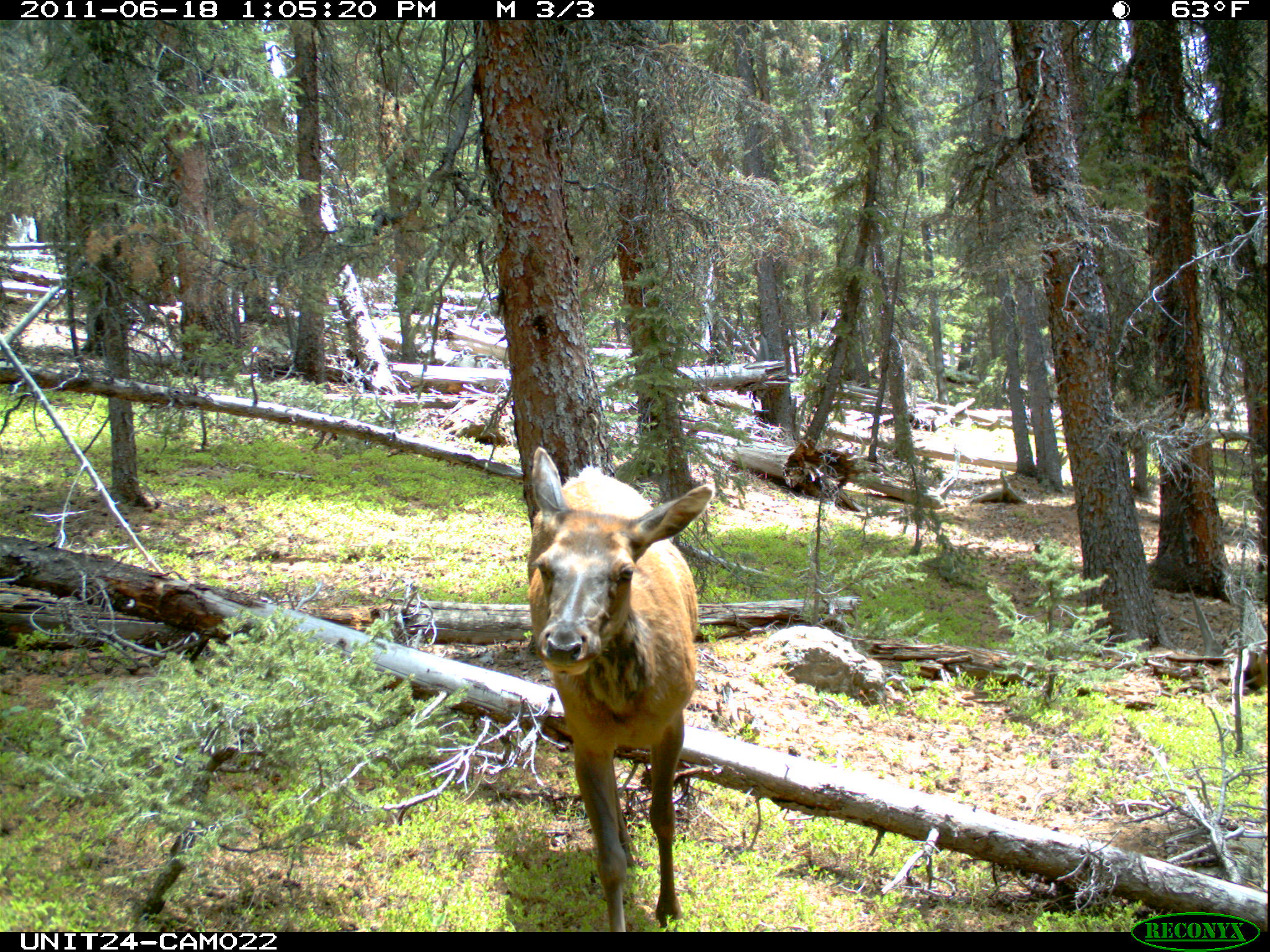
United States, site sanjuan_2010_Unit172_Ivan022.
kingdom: Animalia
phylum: Chordata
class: Mammalia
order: Artiodactyla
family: Cervidae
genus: Cervus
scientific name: Cervus elaphus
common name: red deer